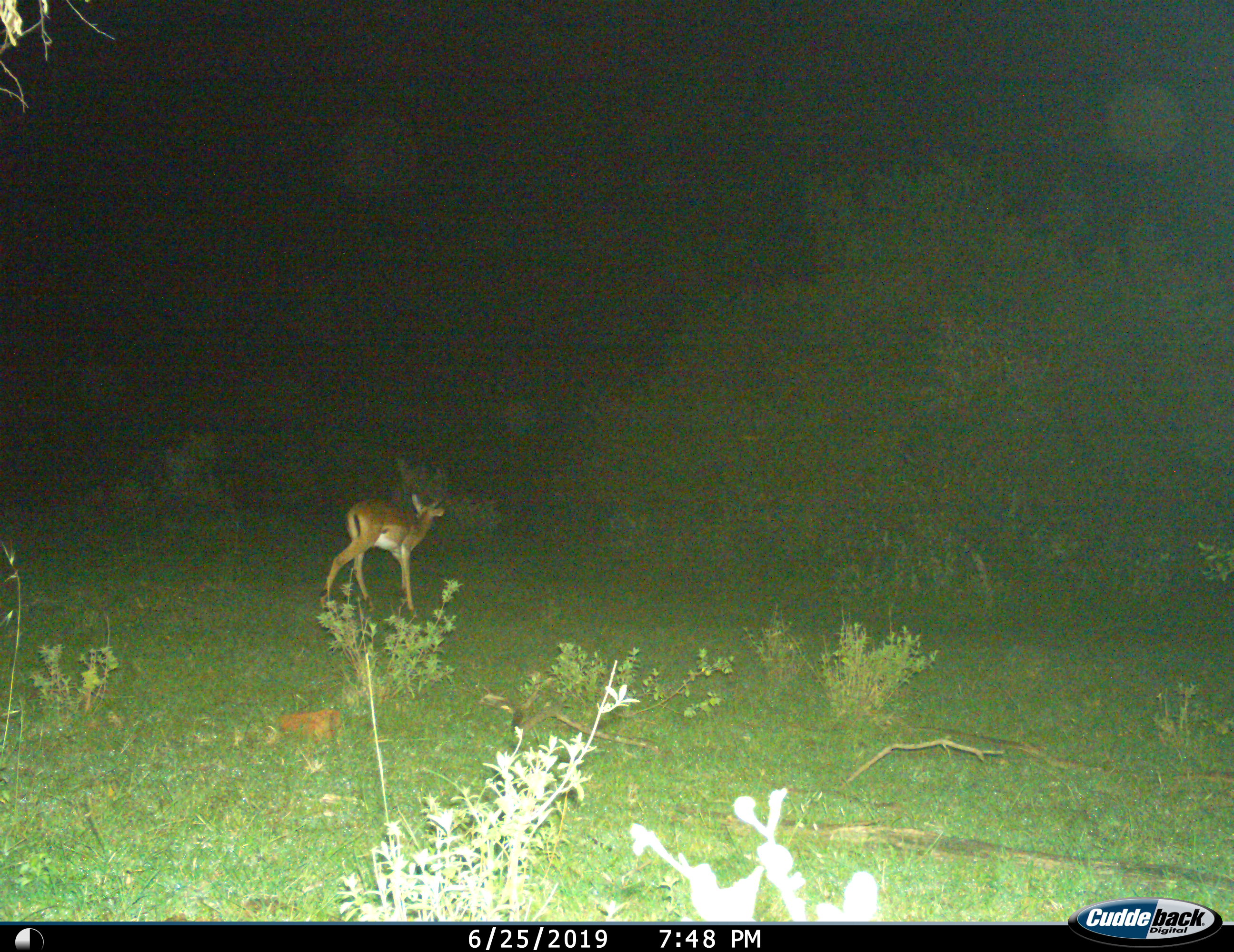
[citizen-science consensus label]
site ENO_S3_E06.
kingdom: Animalia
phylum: Chordata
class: Mammalia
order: Artiodactyla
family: Bovidae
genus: Aepyceros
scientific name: Aepyceros melampus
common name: impala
Impala (Aepyceros melampus), count 1. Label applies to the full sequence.